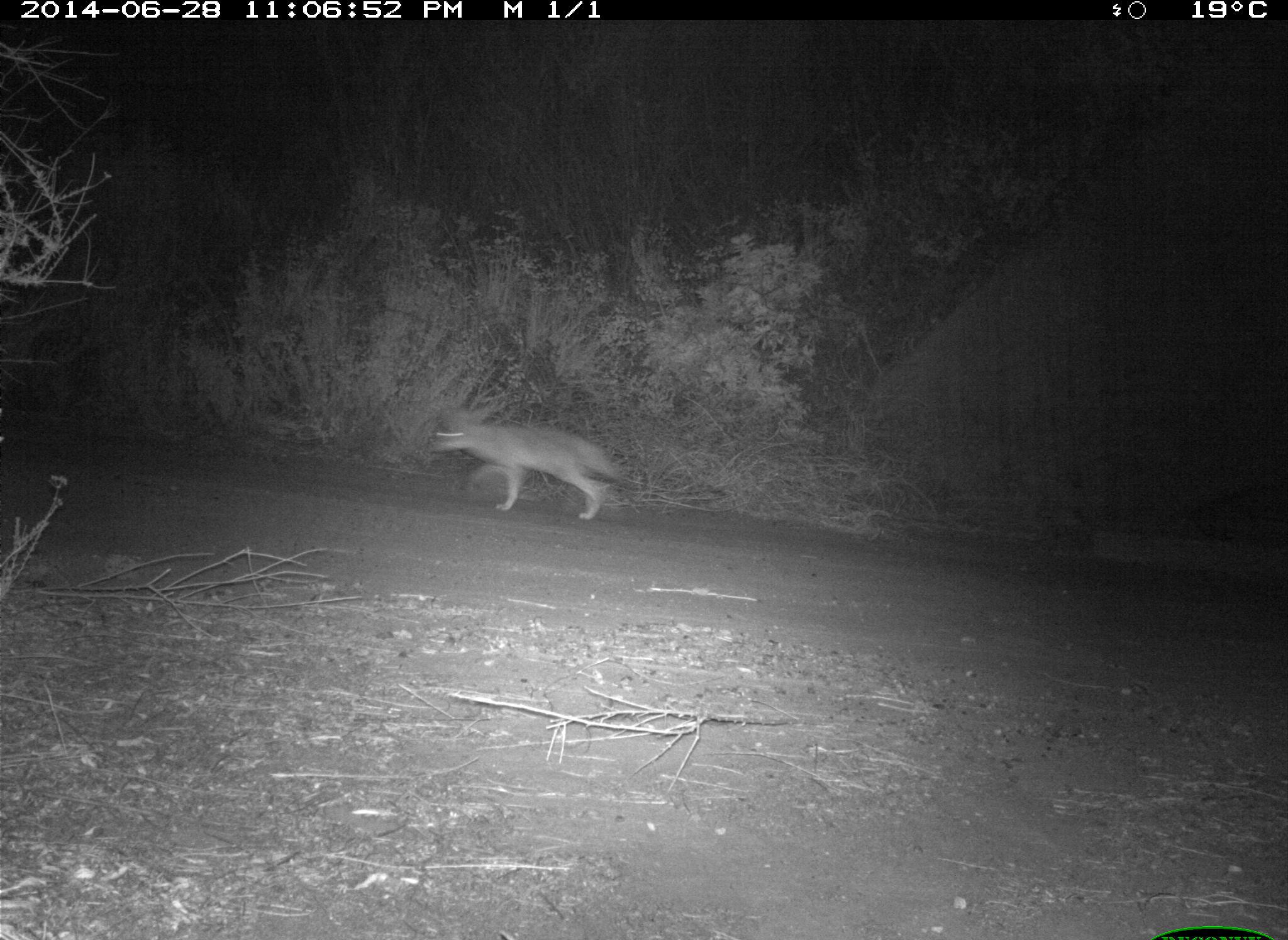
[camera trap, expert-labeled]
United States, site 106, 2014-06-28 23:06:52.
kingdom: Animalia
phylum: Chordata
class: Mammalia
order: Carnivora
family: Canidae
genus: Canis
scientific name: Canis latrans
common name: coyote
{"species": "coyote (Canis latrans)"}